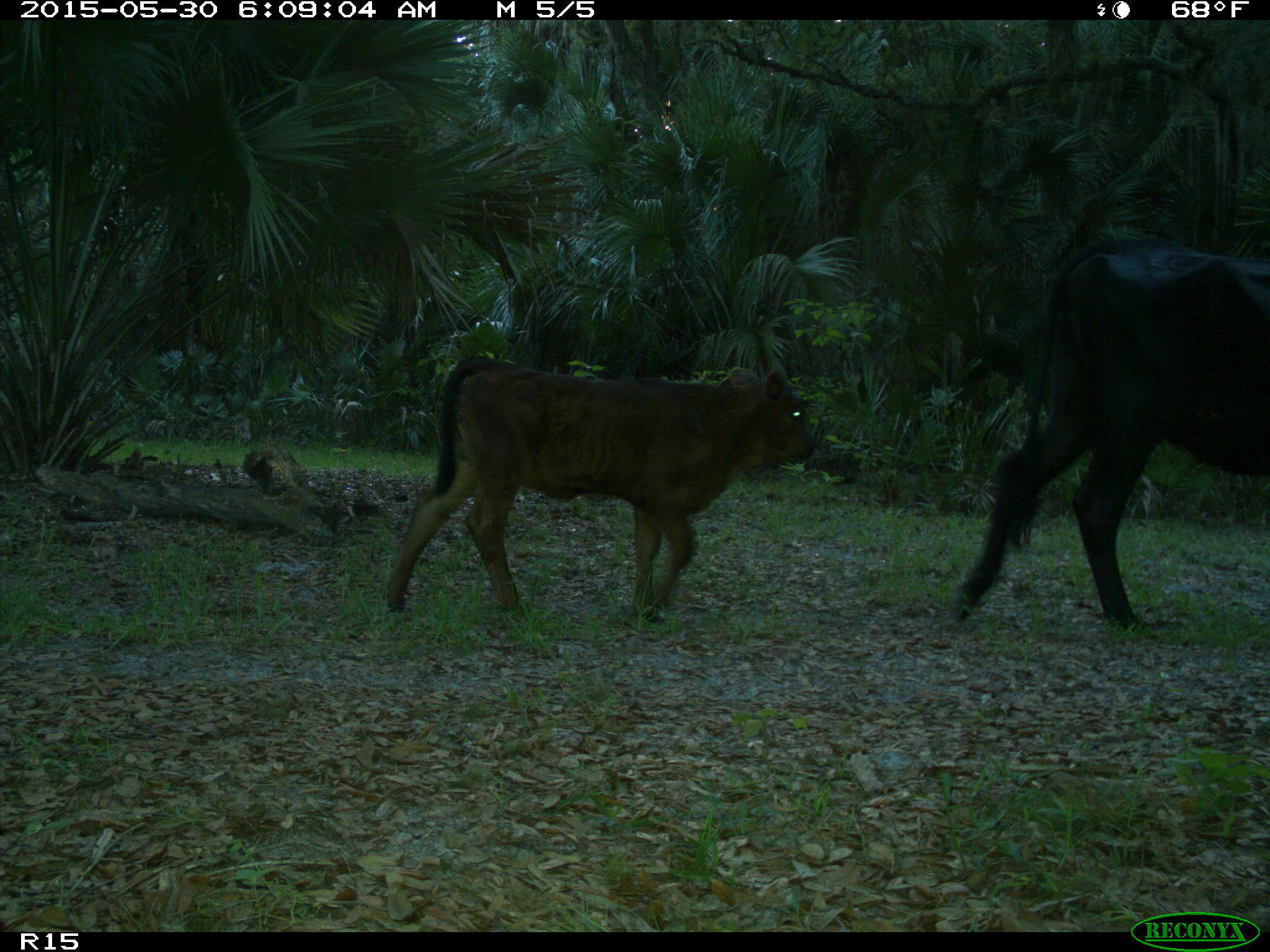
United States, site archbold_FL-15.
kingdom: Animalia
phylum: Chordata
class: Mammalia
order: Artiodactyla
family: Bovidae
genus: Bos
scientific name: Bos taurus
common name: domestic cow